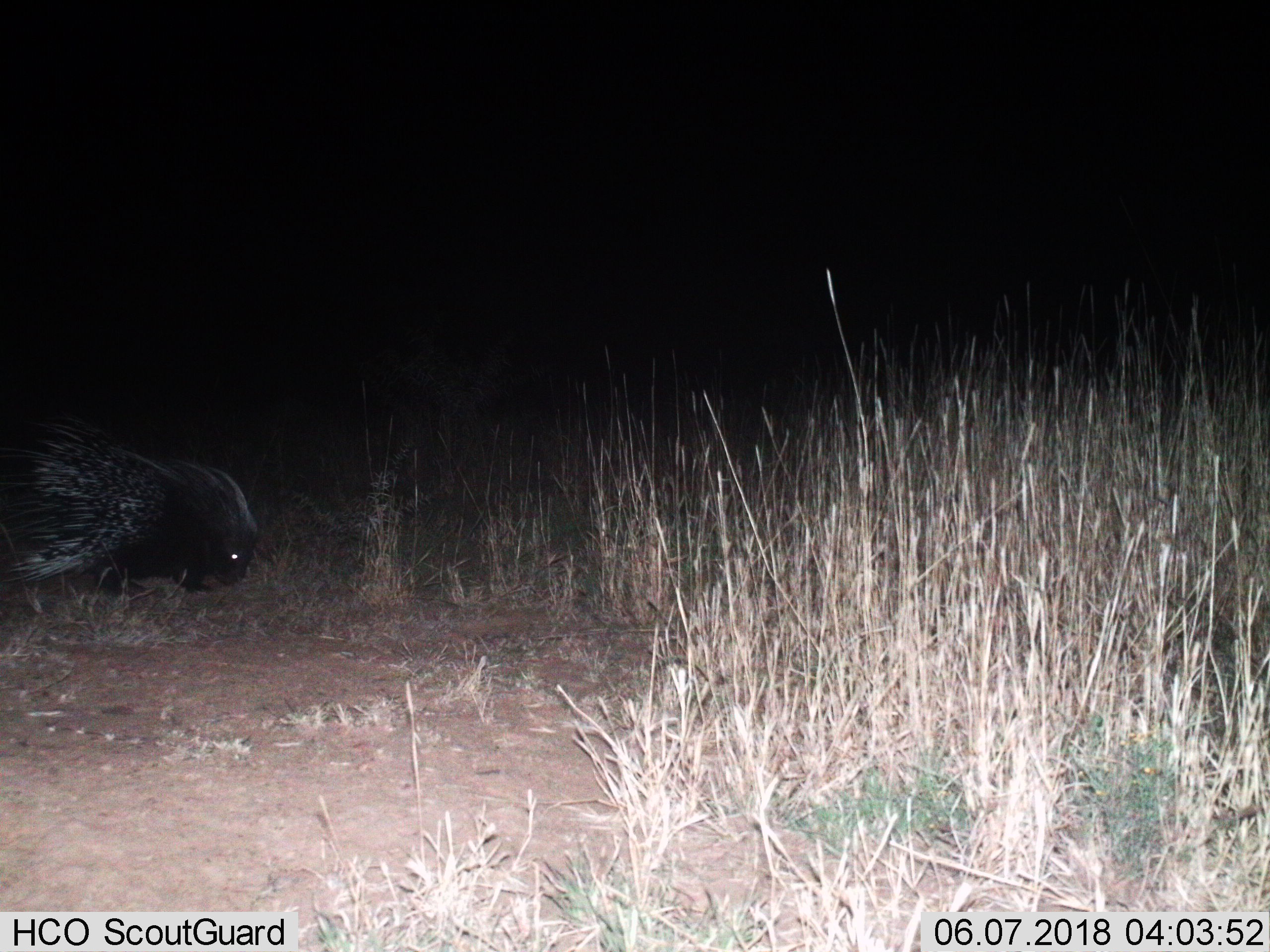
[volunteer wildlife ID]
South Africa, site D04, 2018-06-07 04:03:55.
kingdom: Animalia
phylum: Chordata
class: Mammalia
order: Rodentia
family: Hystricidae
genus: Hystrix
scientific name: Hystrix africaeaustralis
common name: cape porcupine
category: porcupine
Porcupine (cape porcupine) (Hystrix africaeaustralis), count 1. Behavior (volunteer vote fractions): standing 80%, resting 0%, moving 30%, interacting 0%. Young present (vote fraction): 0%. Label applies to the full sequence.